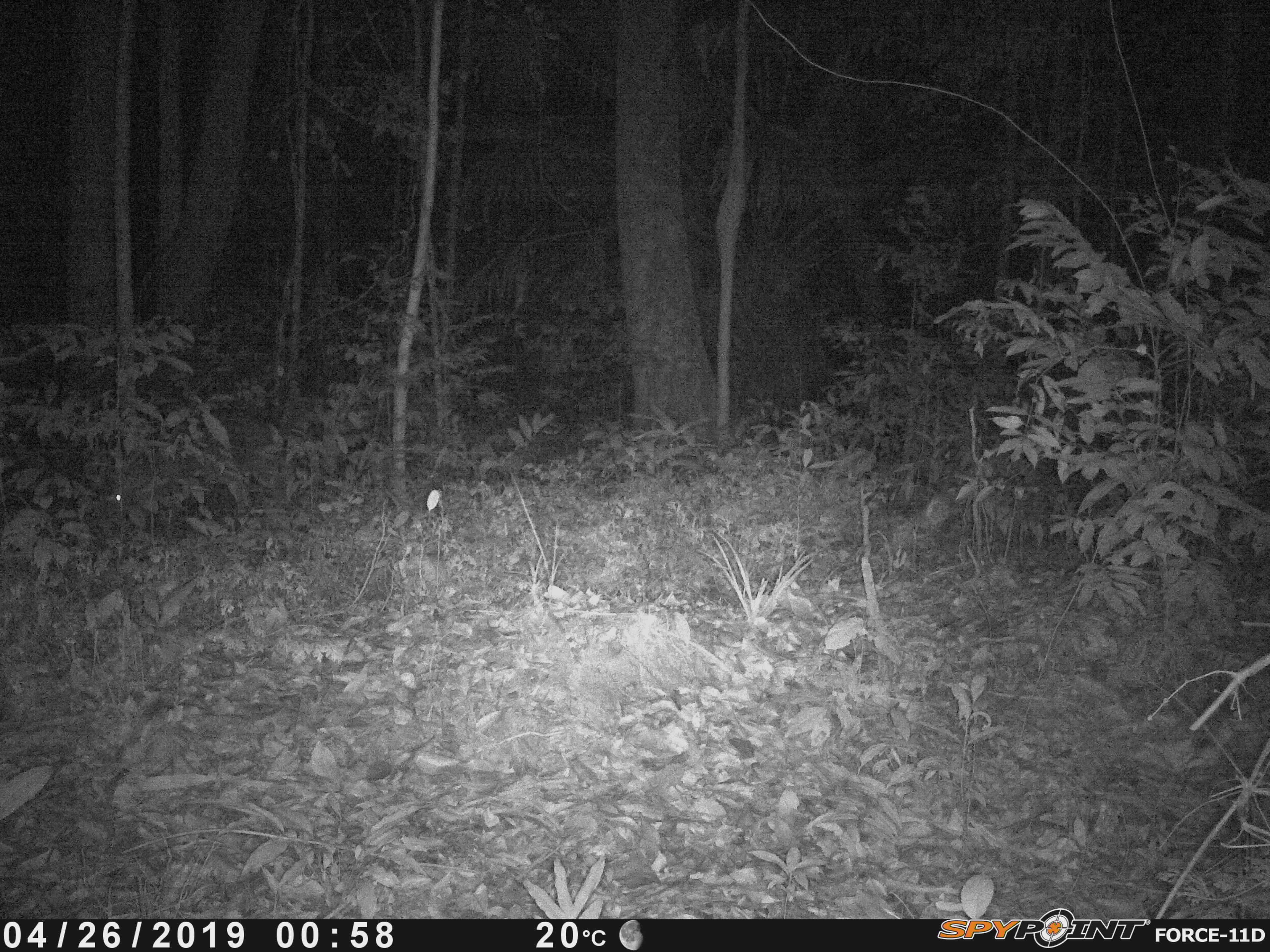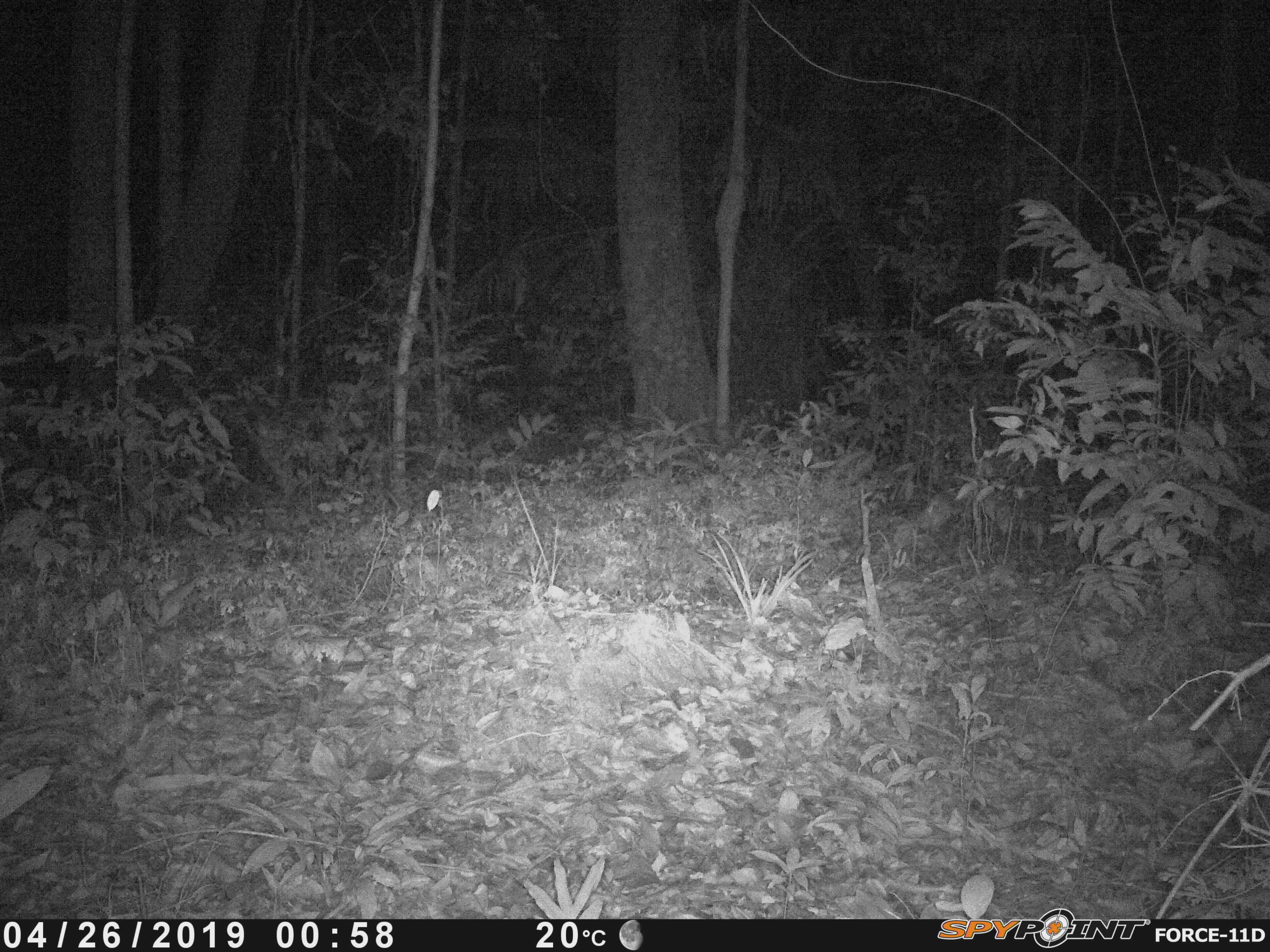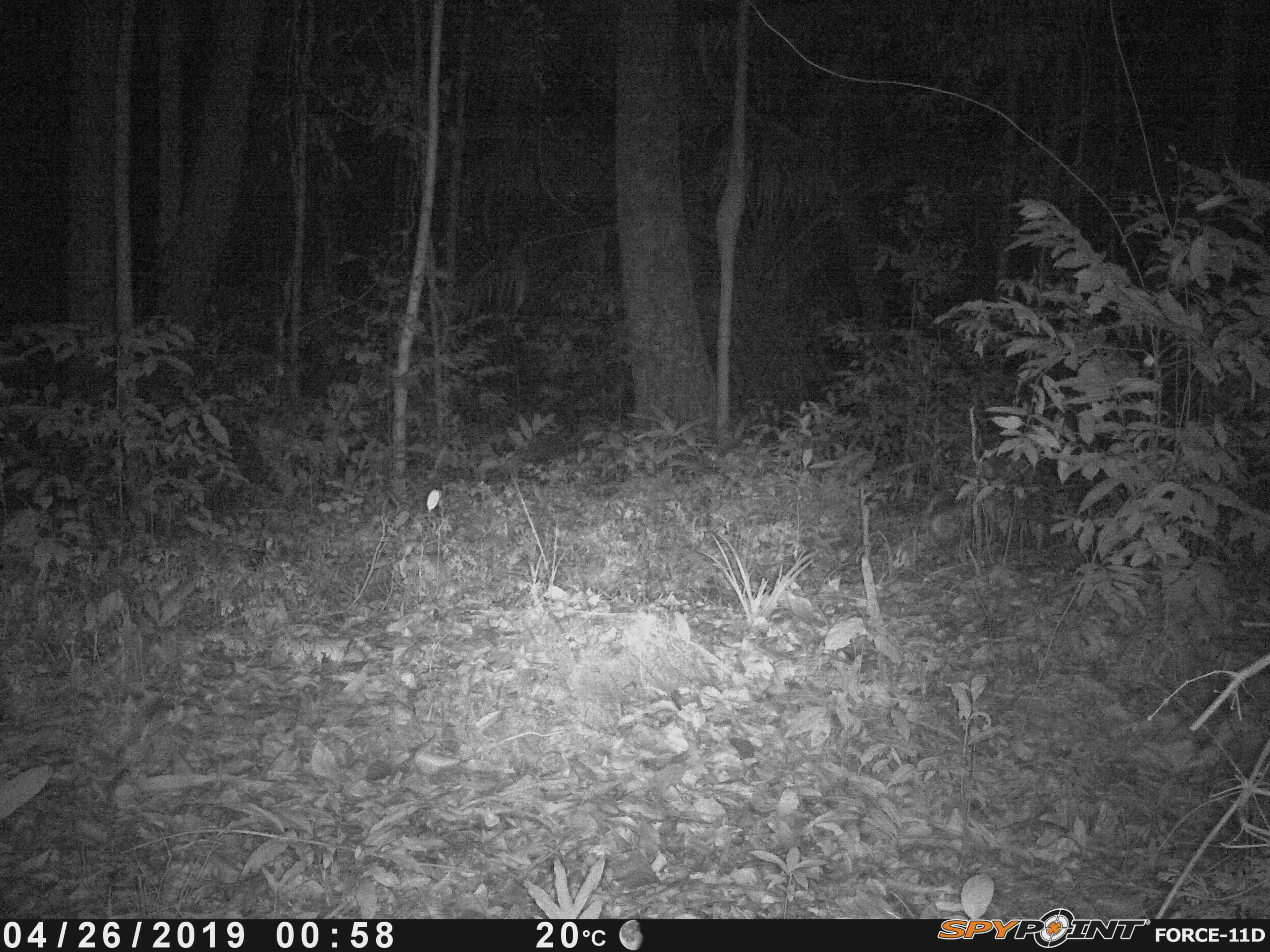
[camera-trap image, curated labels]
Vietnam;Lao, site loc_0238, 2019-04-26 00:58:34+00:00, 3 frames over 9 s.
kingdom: Animalia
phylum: Chordata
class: Mammalia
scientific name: Laurasiatheria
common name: ungulate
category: unidentified ungulates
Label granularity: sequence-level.